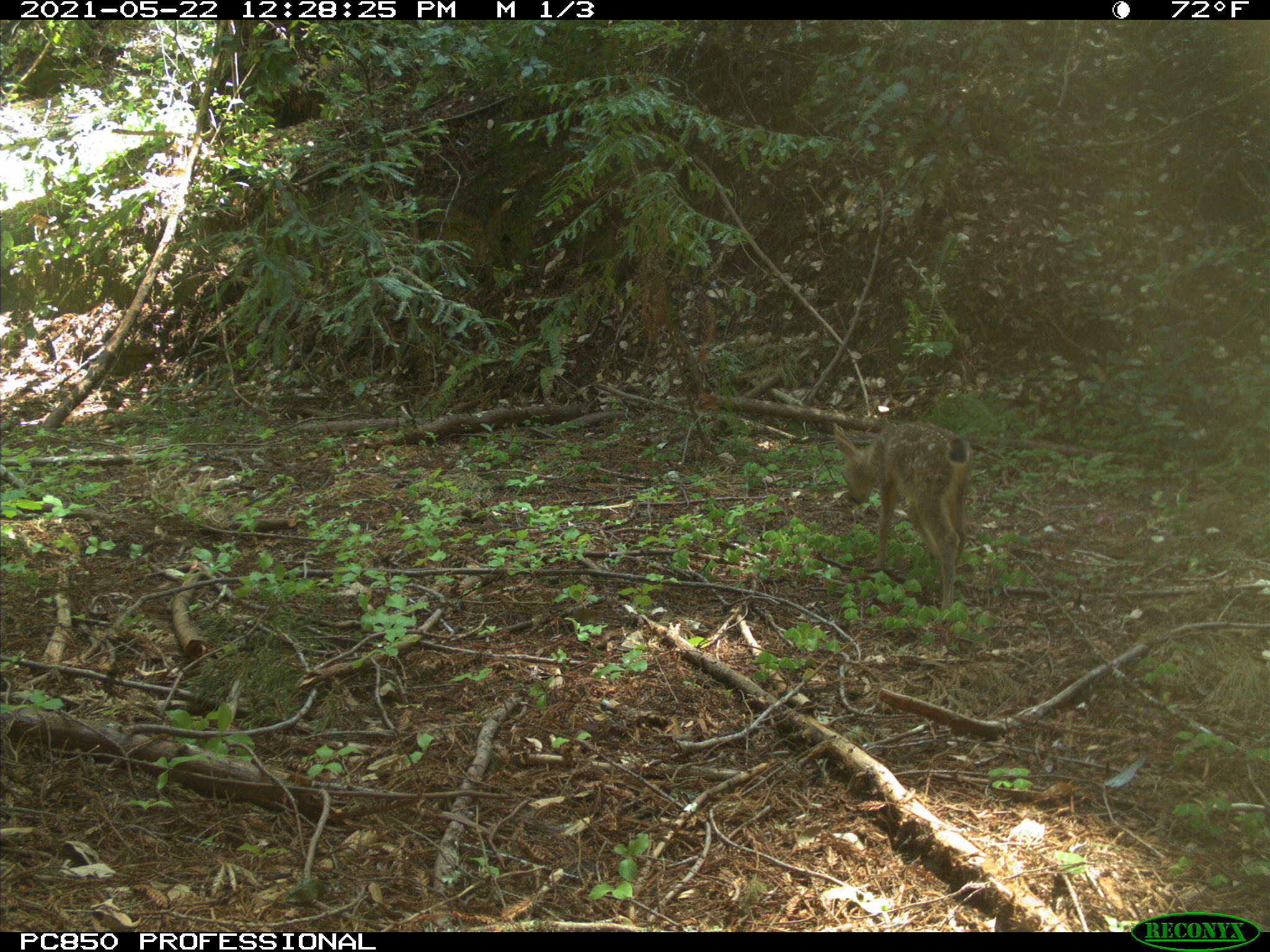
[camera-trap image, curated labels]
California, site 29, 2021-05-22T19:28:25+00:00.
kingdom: Animalia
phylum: Chordata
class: Mammalia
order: Artiodactyla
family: Cervidae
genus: Odocoileus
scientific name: Odocoileus hemionus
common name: mule deer